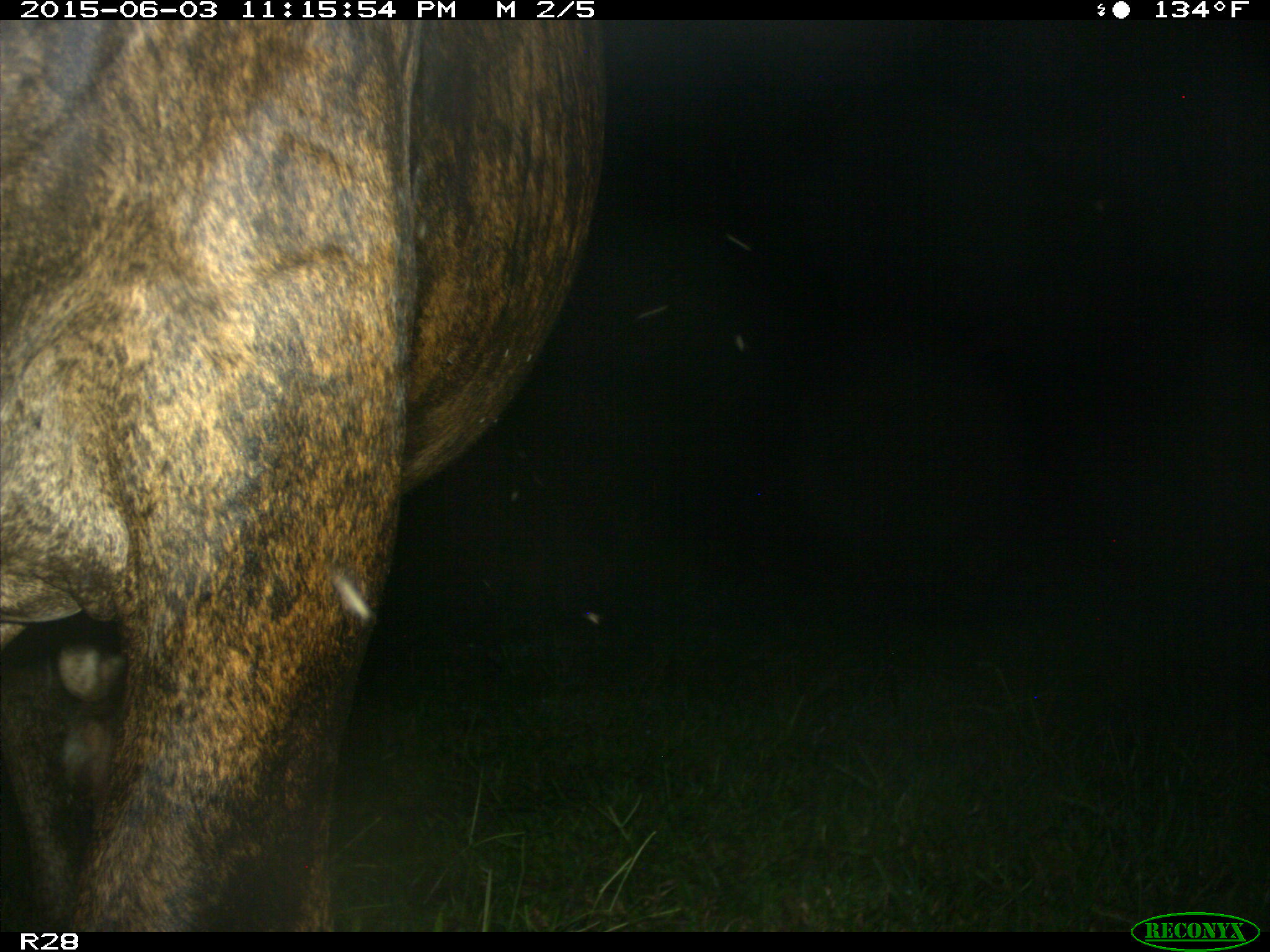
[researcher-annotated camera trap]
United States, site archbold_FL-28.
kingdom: Animalia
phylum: Chordata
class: Mammalia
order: Artiodactyla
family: Bovidae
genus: Bos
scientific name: Bos taurus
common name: domestic cow